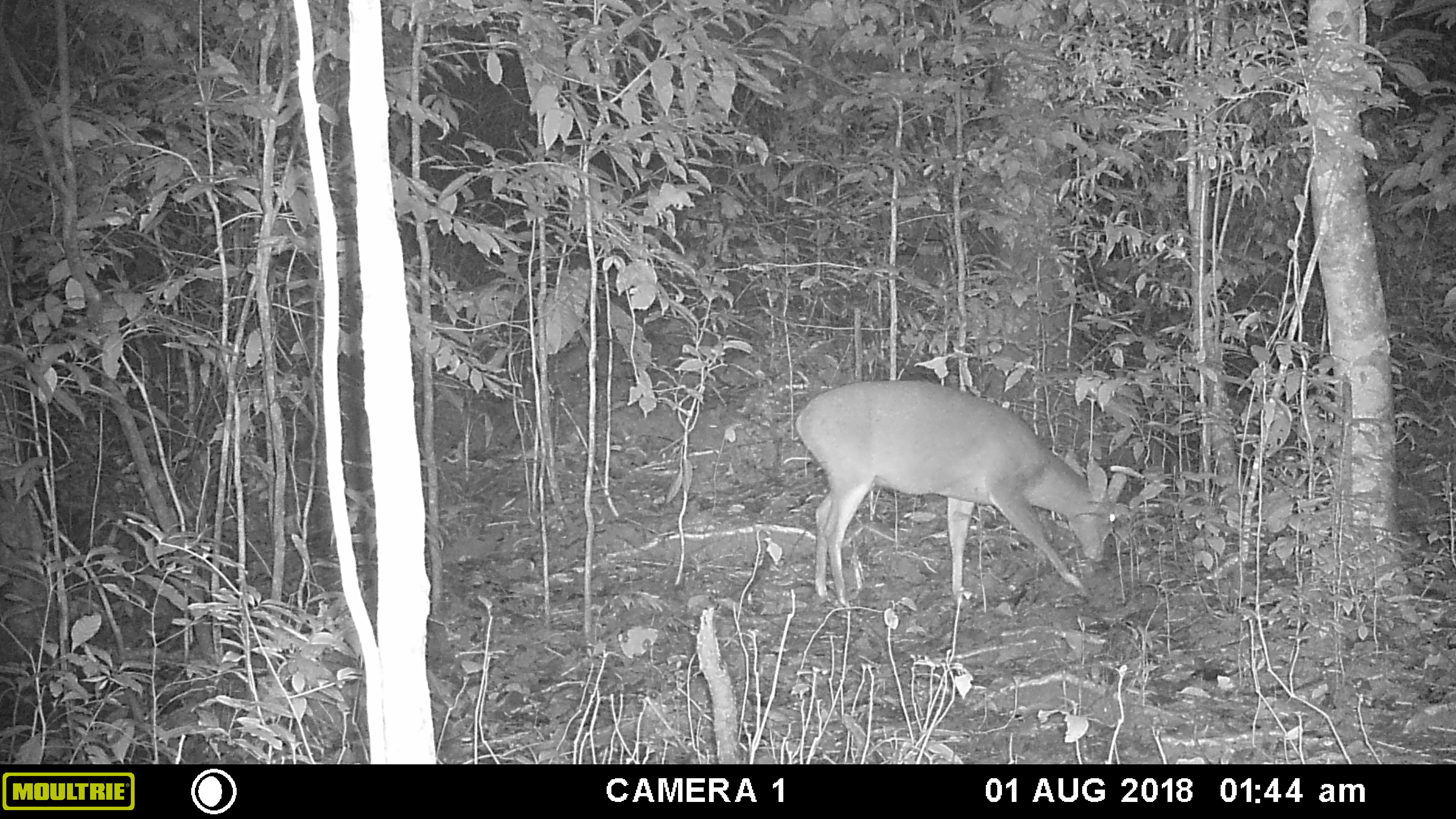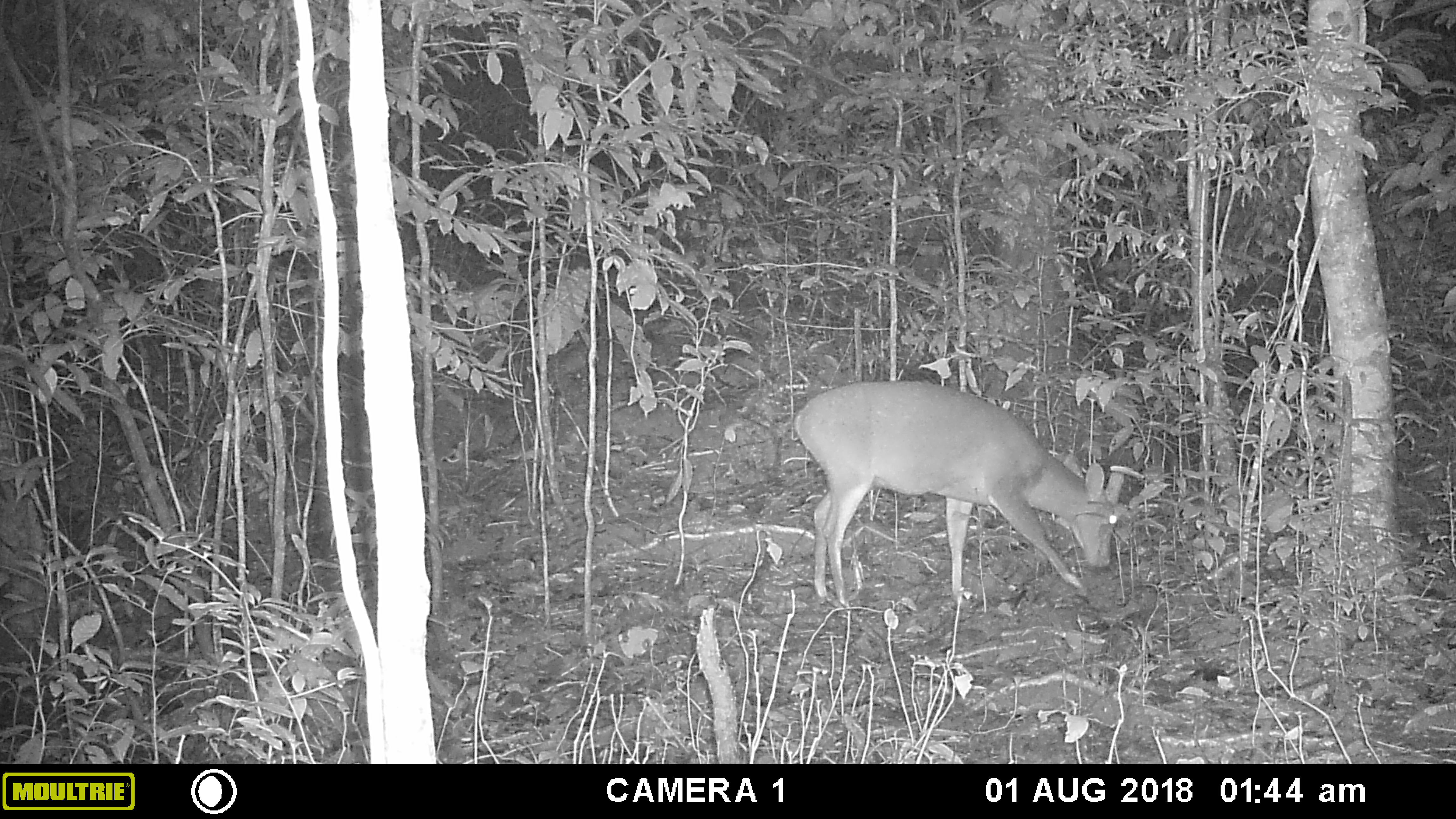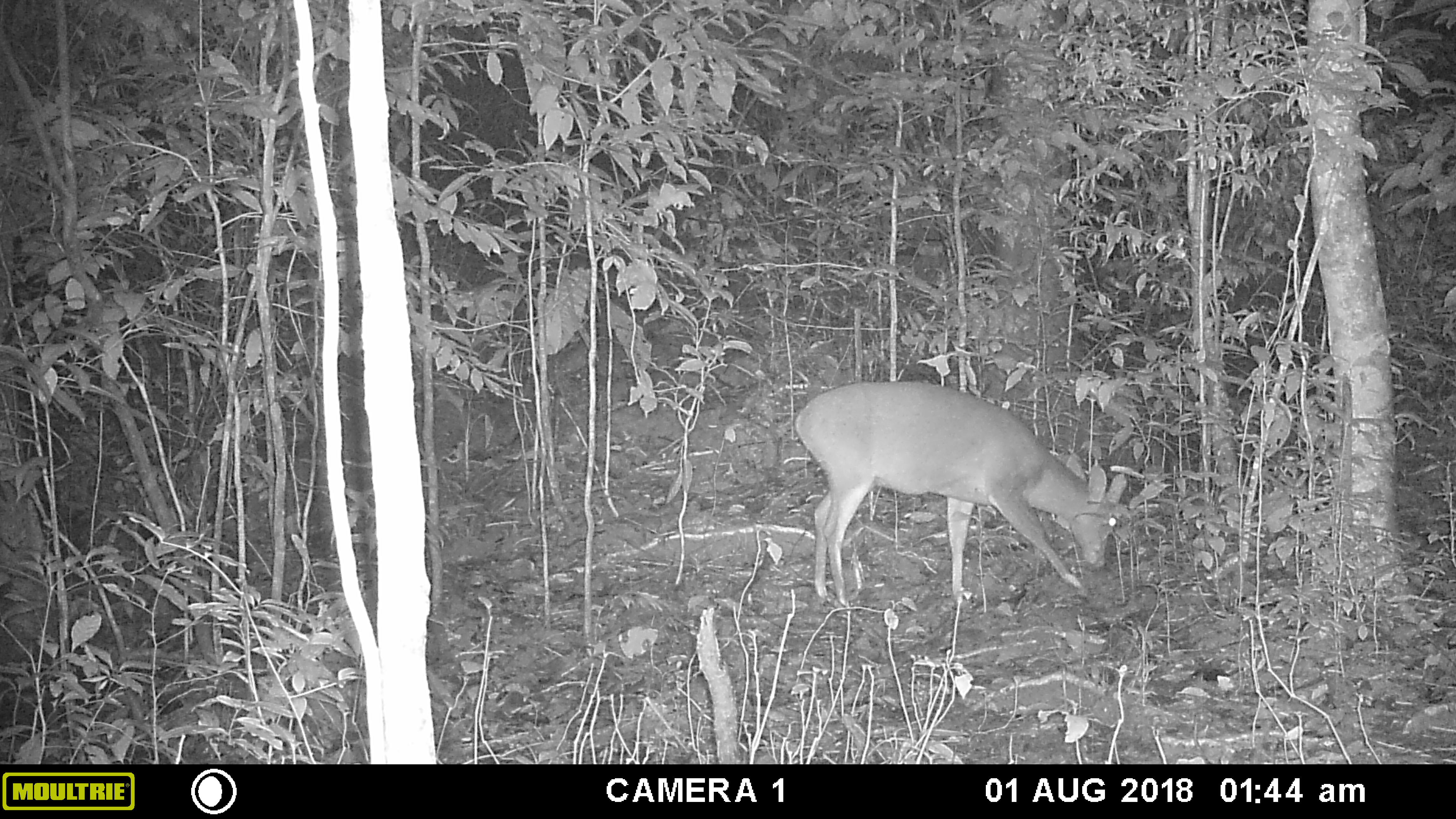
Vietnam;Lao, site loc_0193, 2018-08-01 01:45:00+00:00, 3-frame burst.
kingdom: Animalia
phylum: Chordata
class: Mammalia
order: Artiodactyla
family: Cervidae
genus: Muntiacus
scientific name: Muntiacus vuquangensis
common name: large-antlered muntjac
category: large antlered muntjac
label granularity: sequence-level